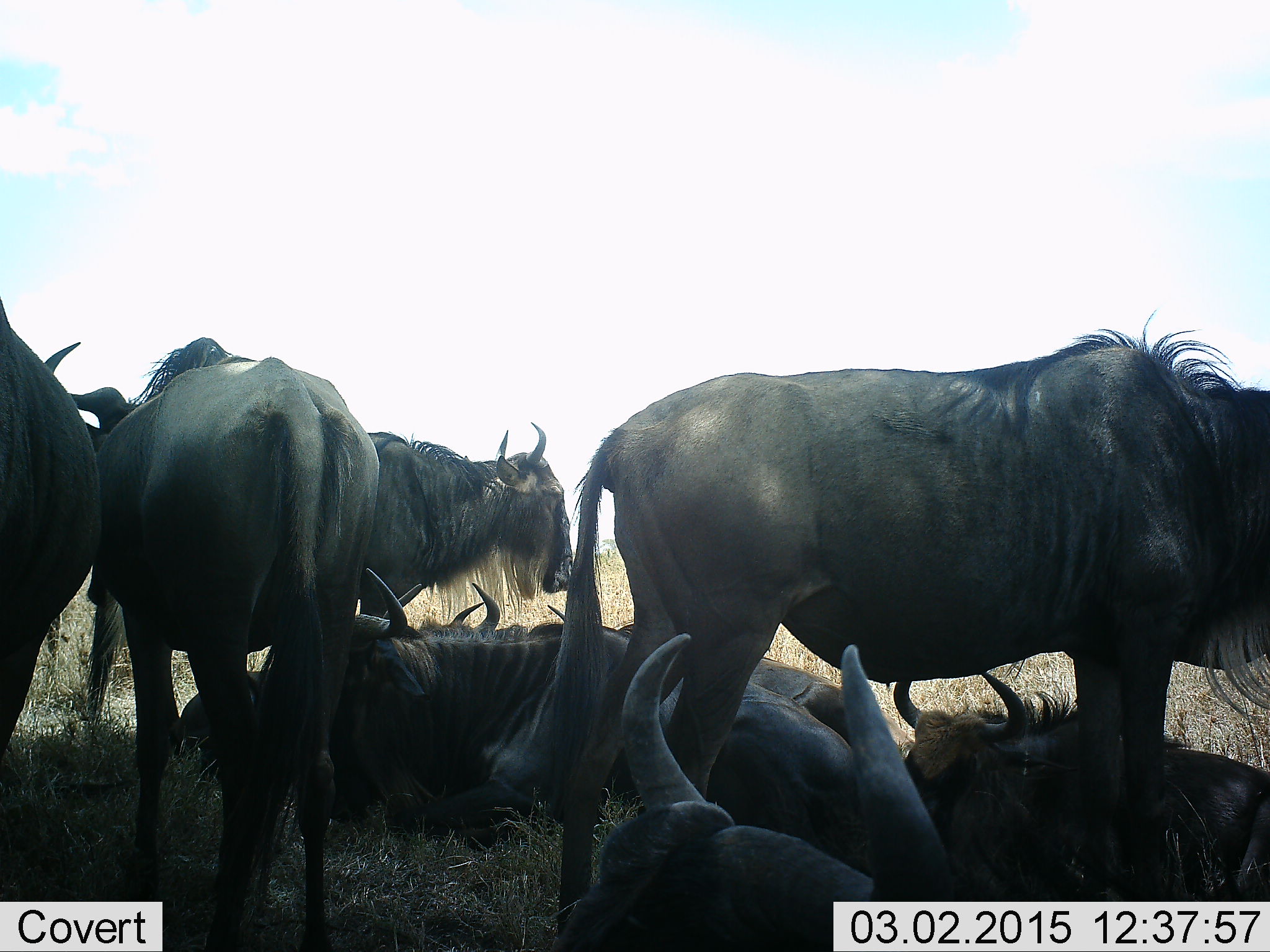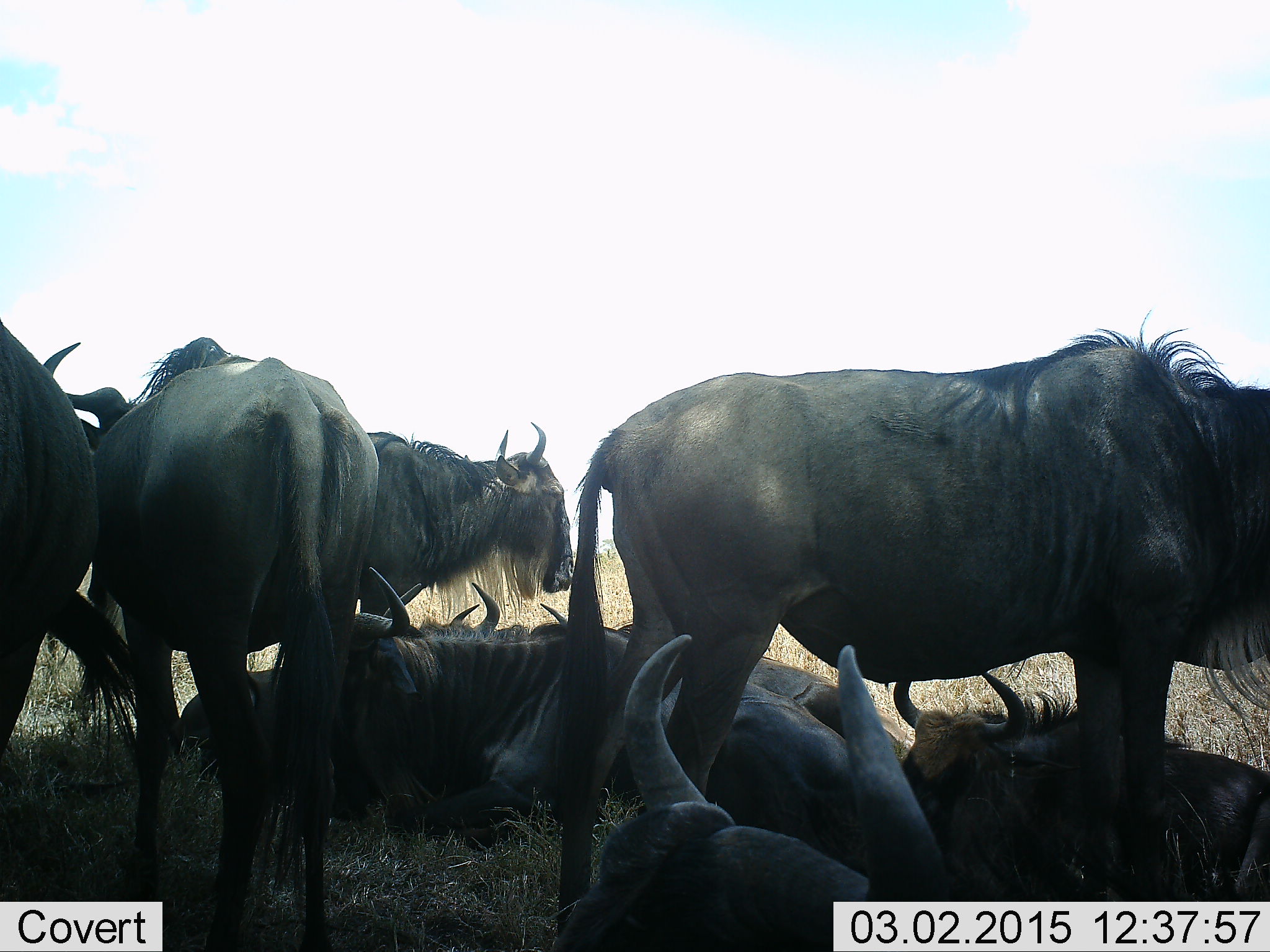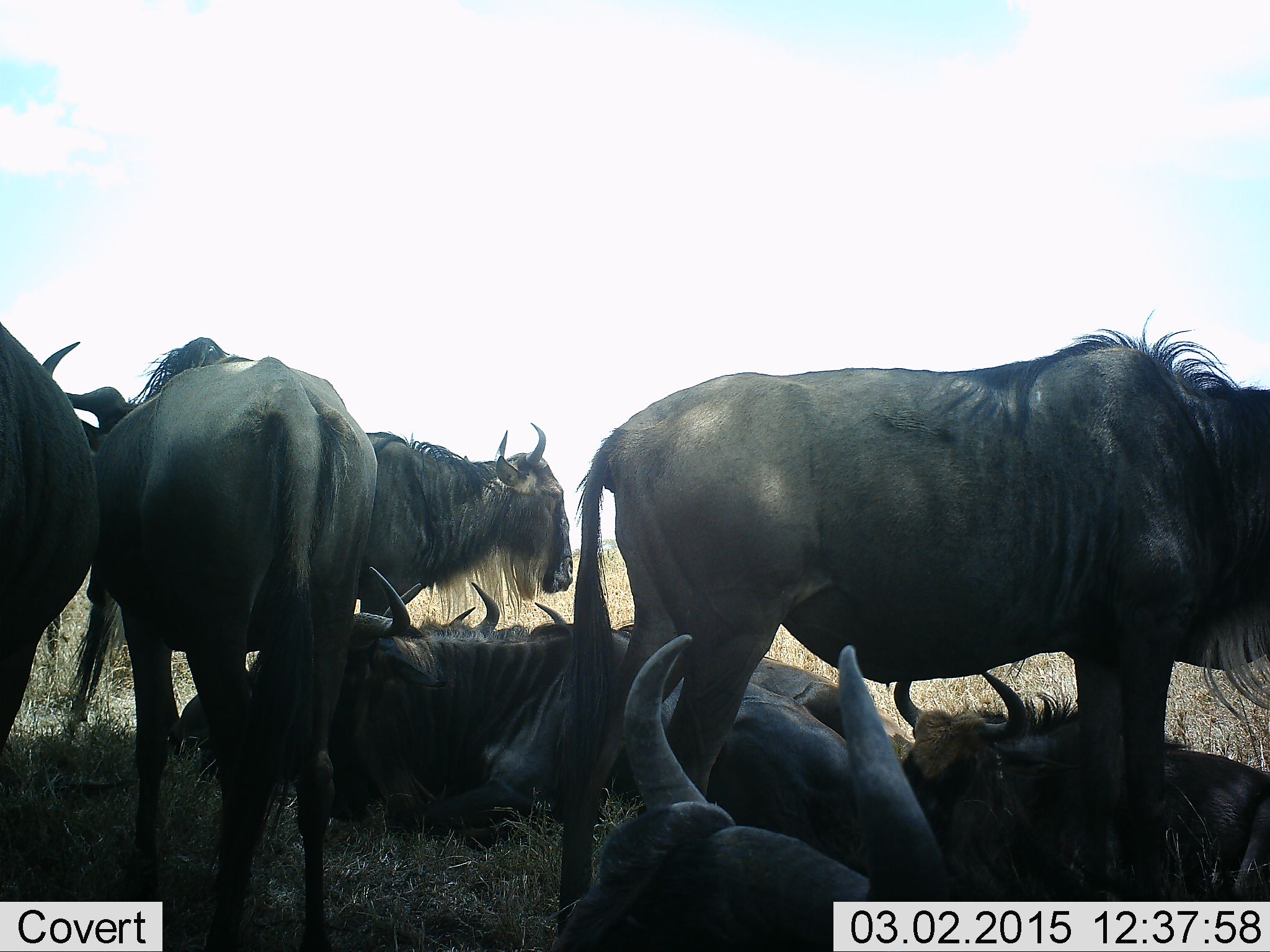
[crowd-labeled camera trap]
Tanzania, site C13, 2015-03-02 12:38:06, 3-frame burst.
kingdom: Animalia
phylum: Chordata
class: Mammalia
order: Artiodactyla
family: Bovidae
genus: Connochaetes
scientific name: Connochaetes taurinus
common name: blue wildebeest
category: wildebeest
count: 9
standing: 70%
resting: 100%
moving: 10%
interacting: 0%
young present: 0%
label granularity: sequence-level